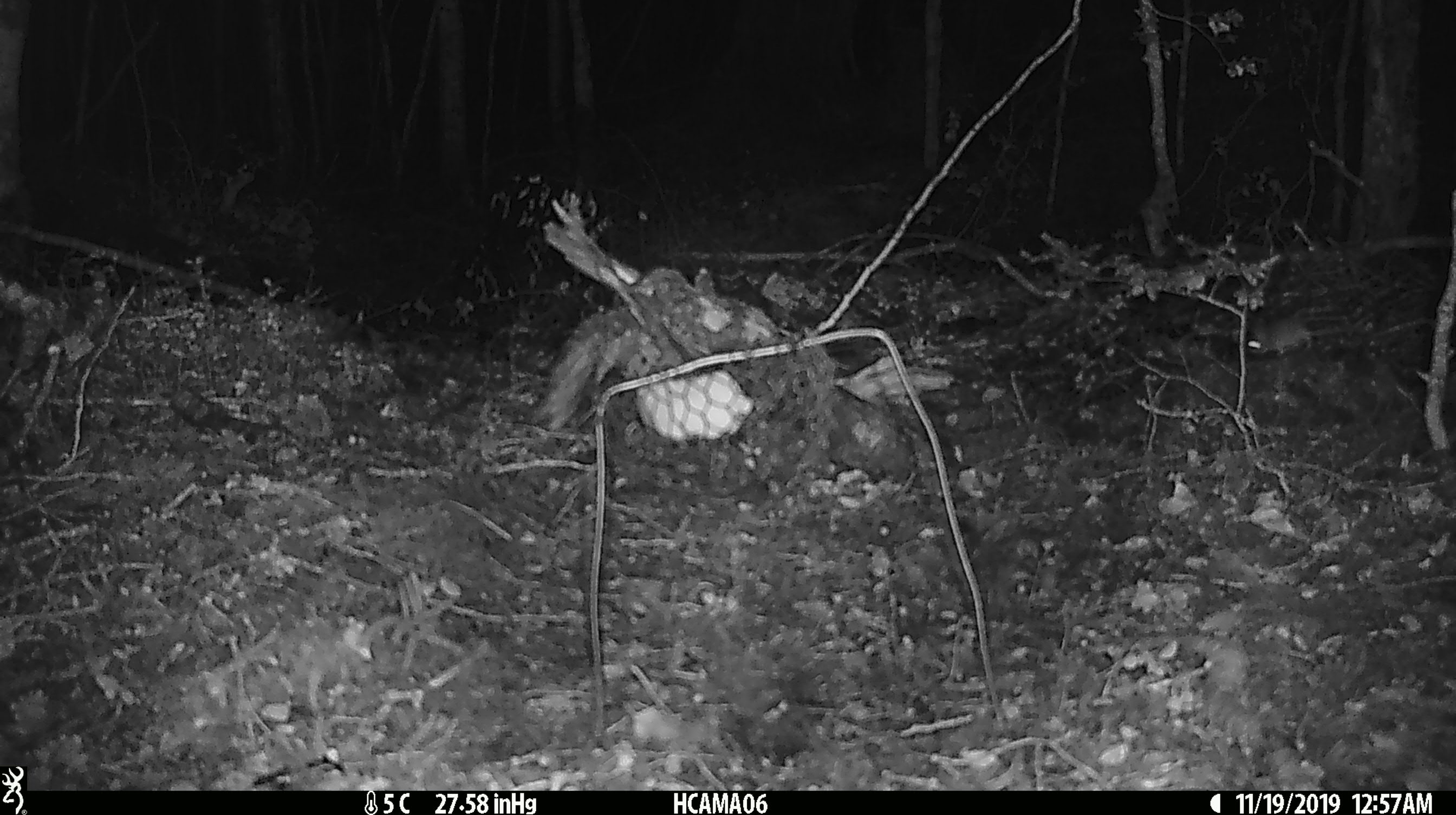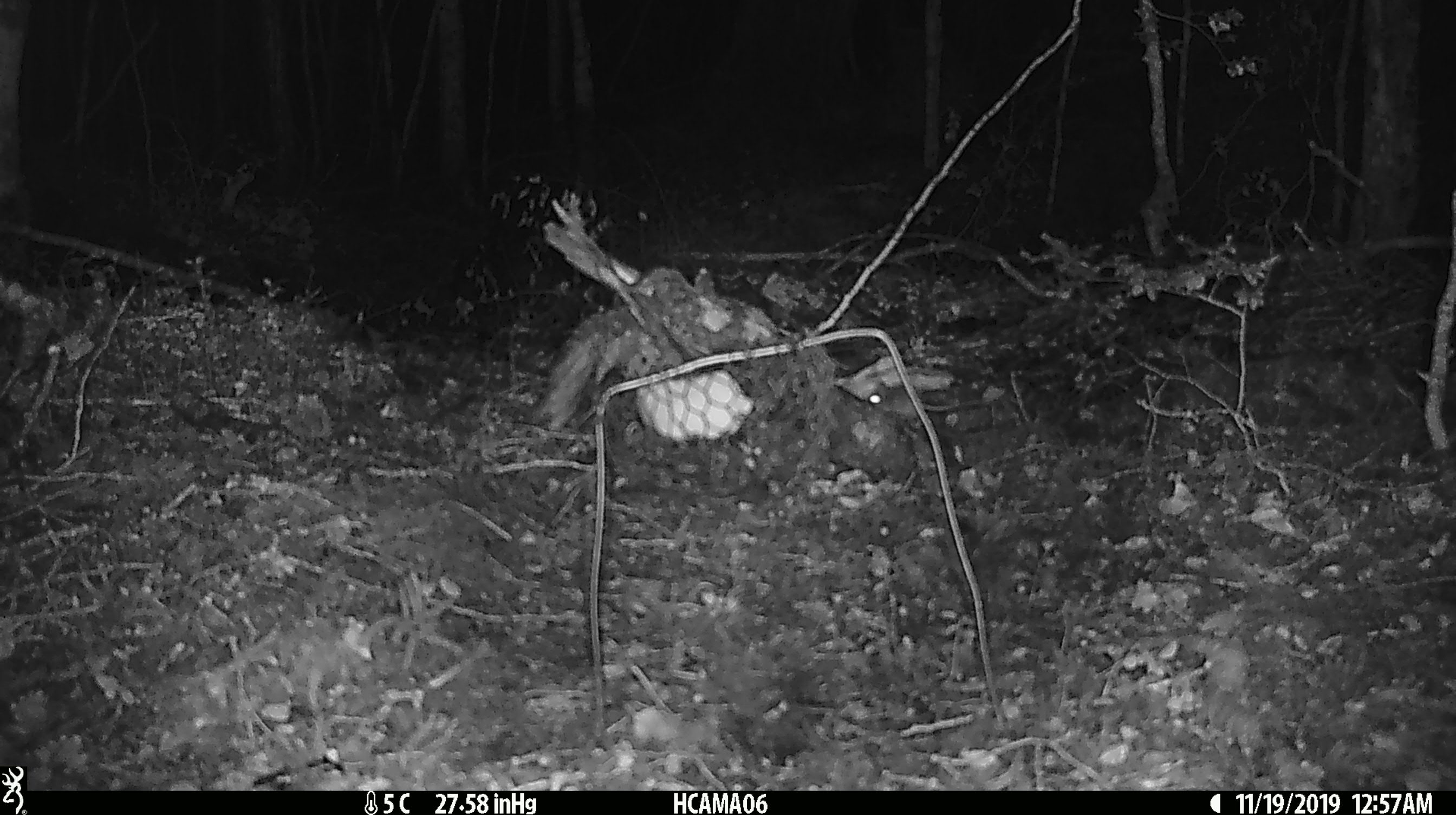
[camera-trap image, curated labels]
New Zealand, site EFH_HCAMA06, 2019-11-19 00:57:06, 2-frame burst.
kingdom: Animalia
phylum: Chordata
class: Mammalia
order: Rodentia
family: Muridae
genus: Mus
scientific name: Mus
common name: mouse